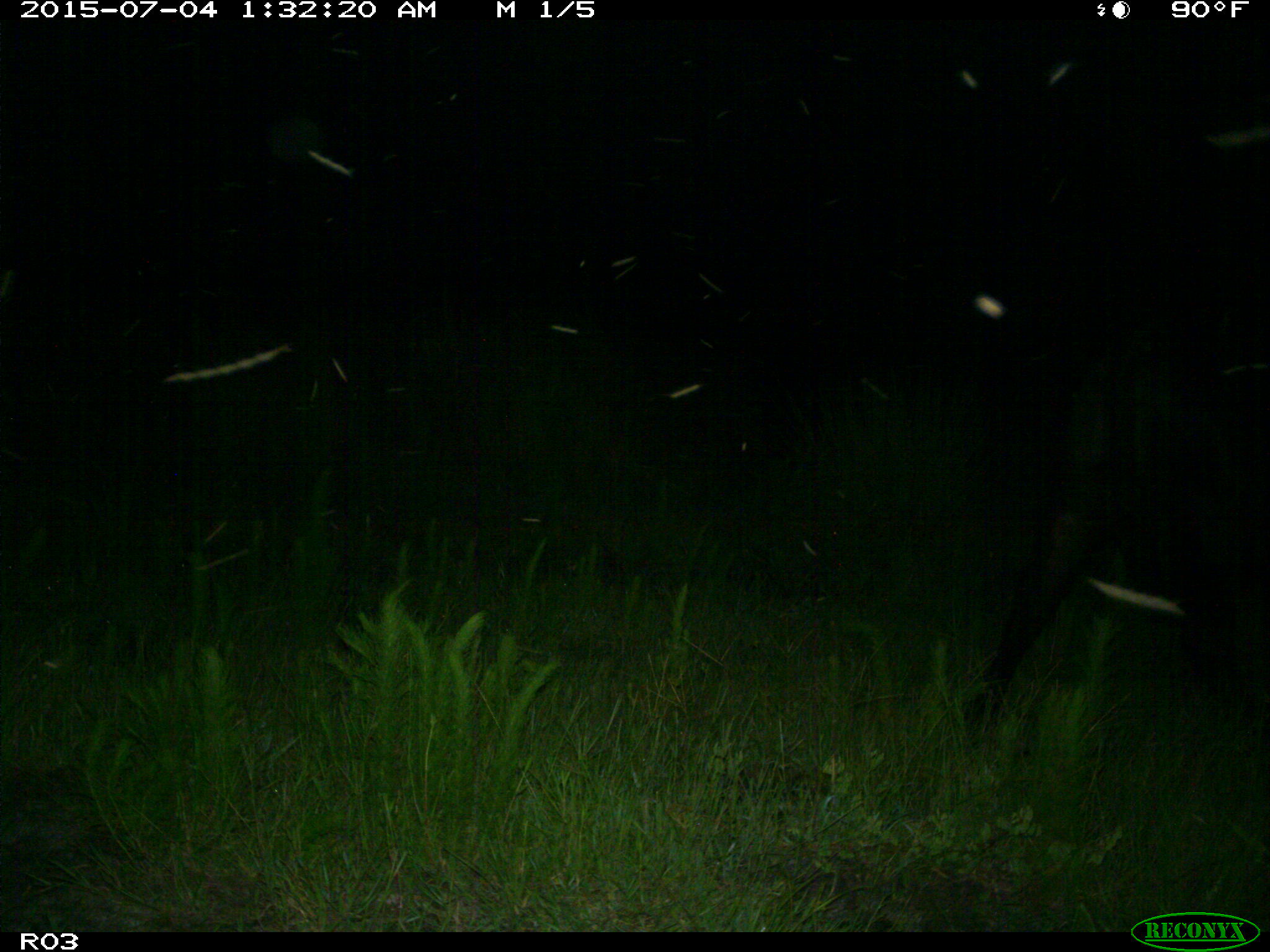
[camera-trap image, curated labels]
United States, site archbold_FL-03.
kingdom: Animalia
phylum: Chordata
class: Mammalia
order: Artiodactyla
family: Bovidae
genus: Bos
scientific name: Bos taurus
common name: domestic cow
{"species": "Bos taurus (domestic cow)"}